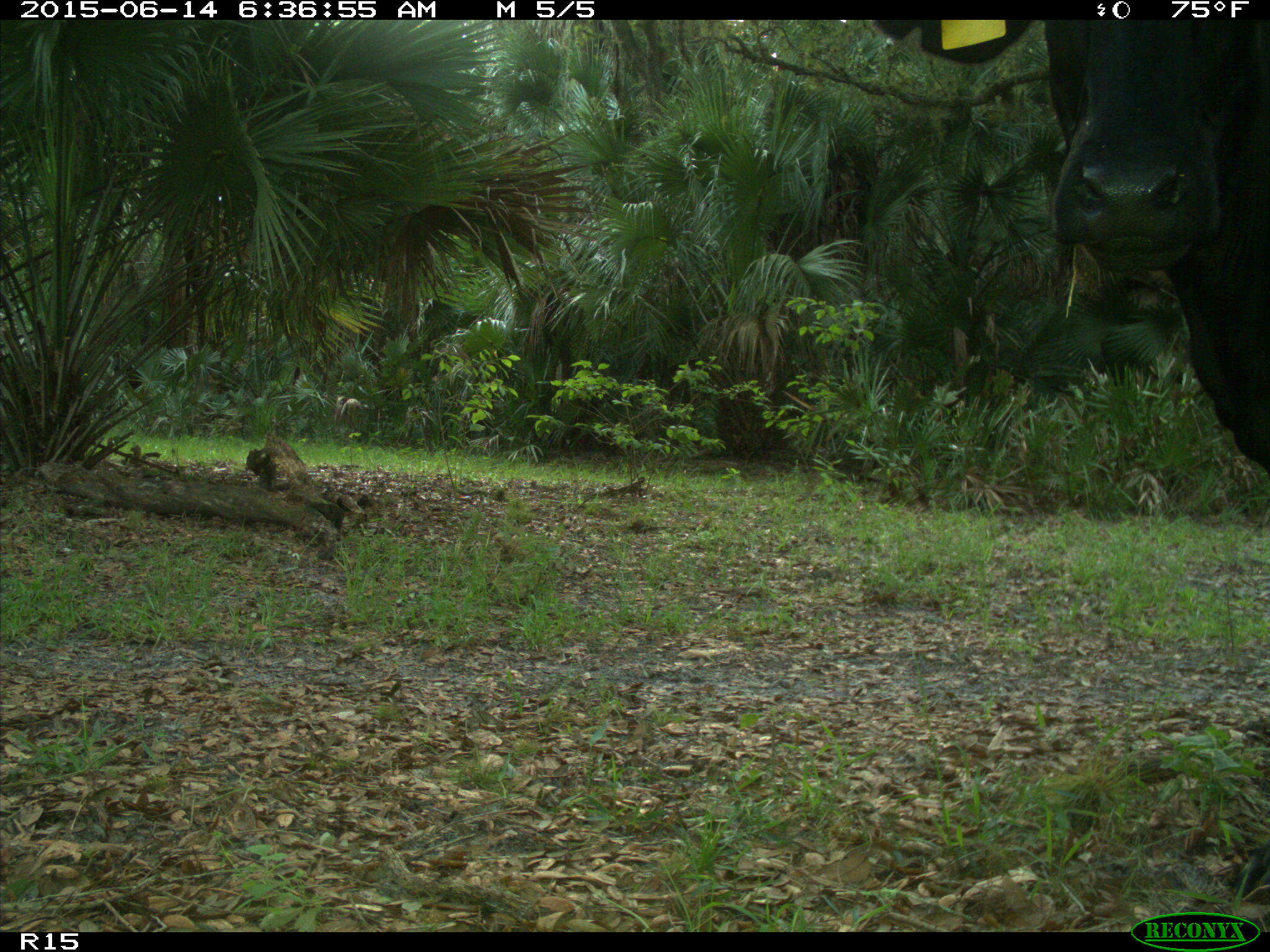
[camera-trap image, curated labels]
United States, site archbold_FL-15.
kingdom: Animalia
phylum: Chordata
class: Mammalia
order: Artiodactyla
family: Bovidae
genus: Bos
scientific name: Bos taurus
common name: domestic cow